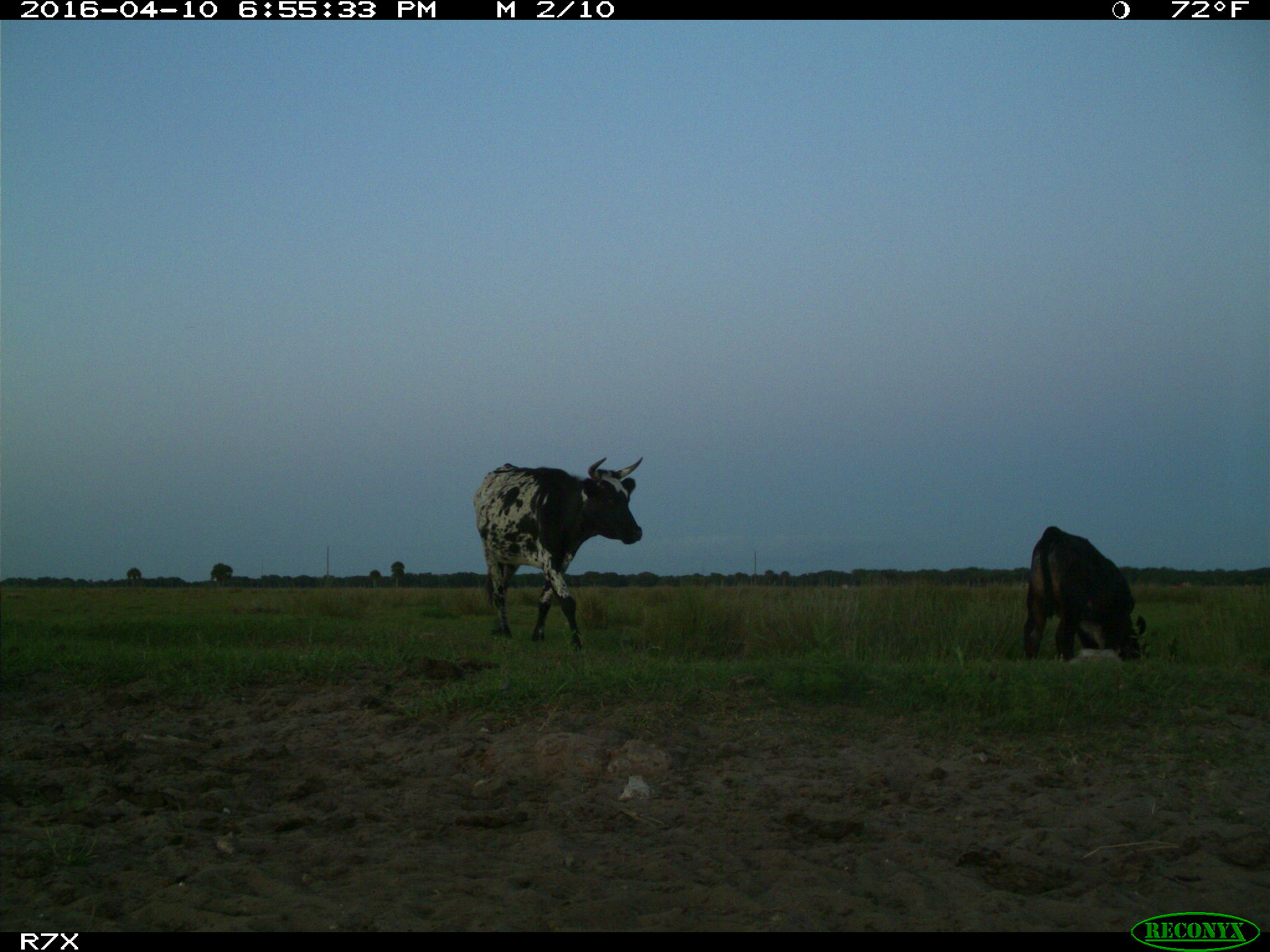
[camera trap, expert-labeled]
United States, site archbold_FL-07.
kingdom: Animalia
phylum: Chordata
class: Mammalia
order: Artiodactyla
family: Bovidae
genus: Bos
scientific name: Bos taurus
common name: domestic cow